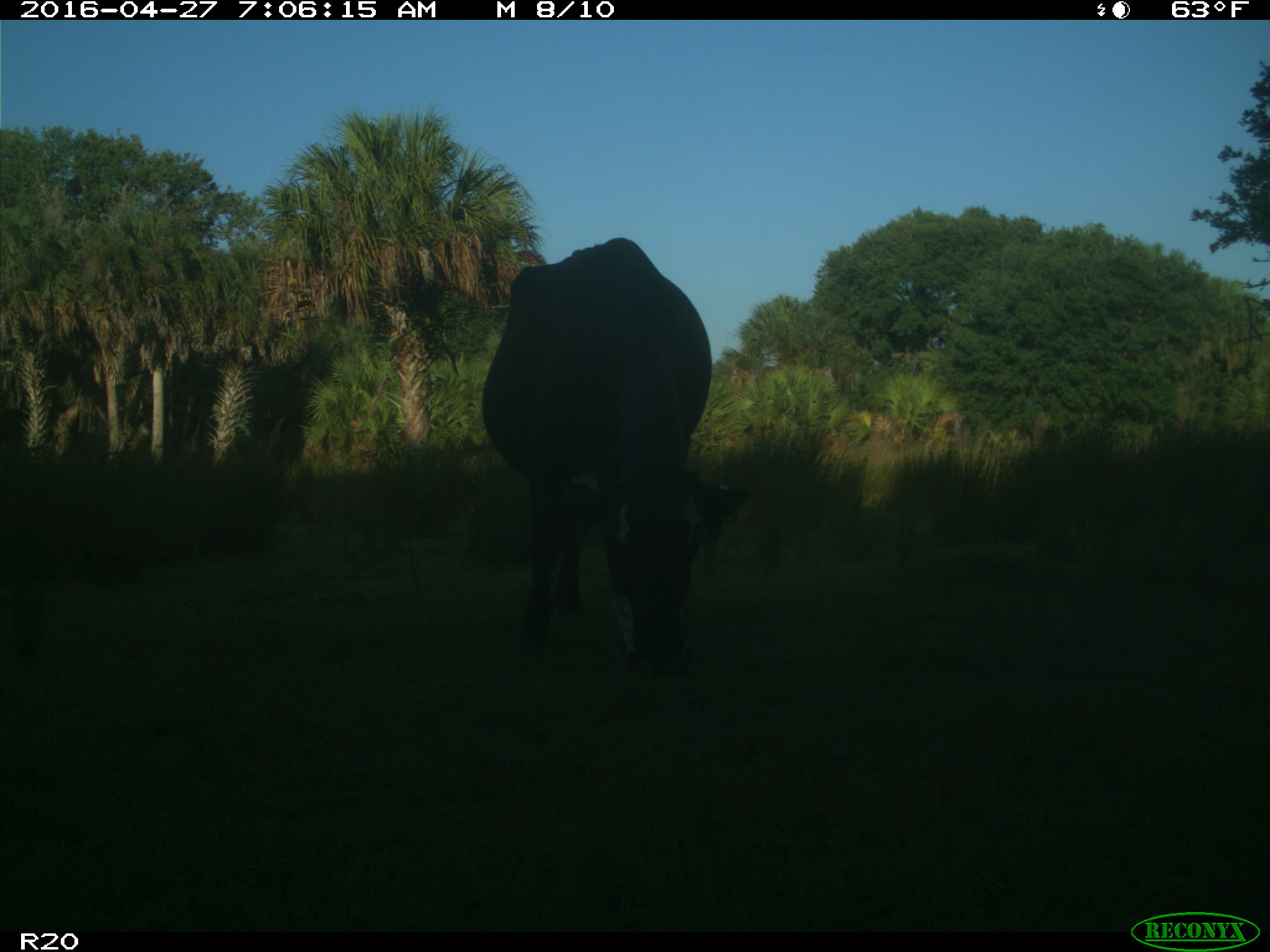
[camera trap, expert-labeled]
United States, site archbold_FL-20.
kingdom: Animalia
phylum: Chordata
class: Mammalia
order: Artiodactyla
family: Bovidae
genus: Bos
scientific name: Bos taurus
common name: domestic cow